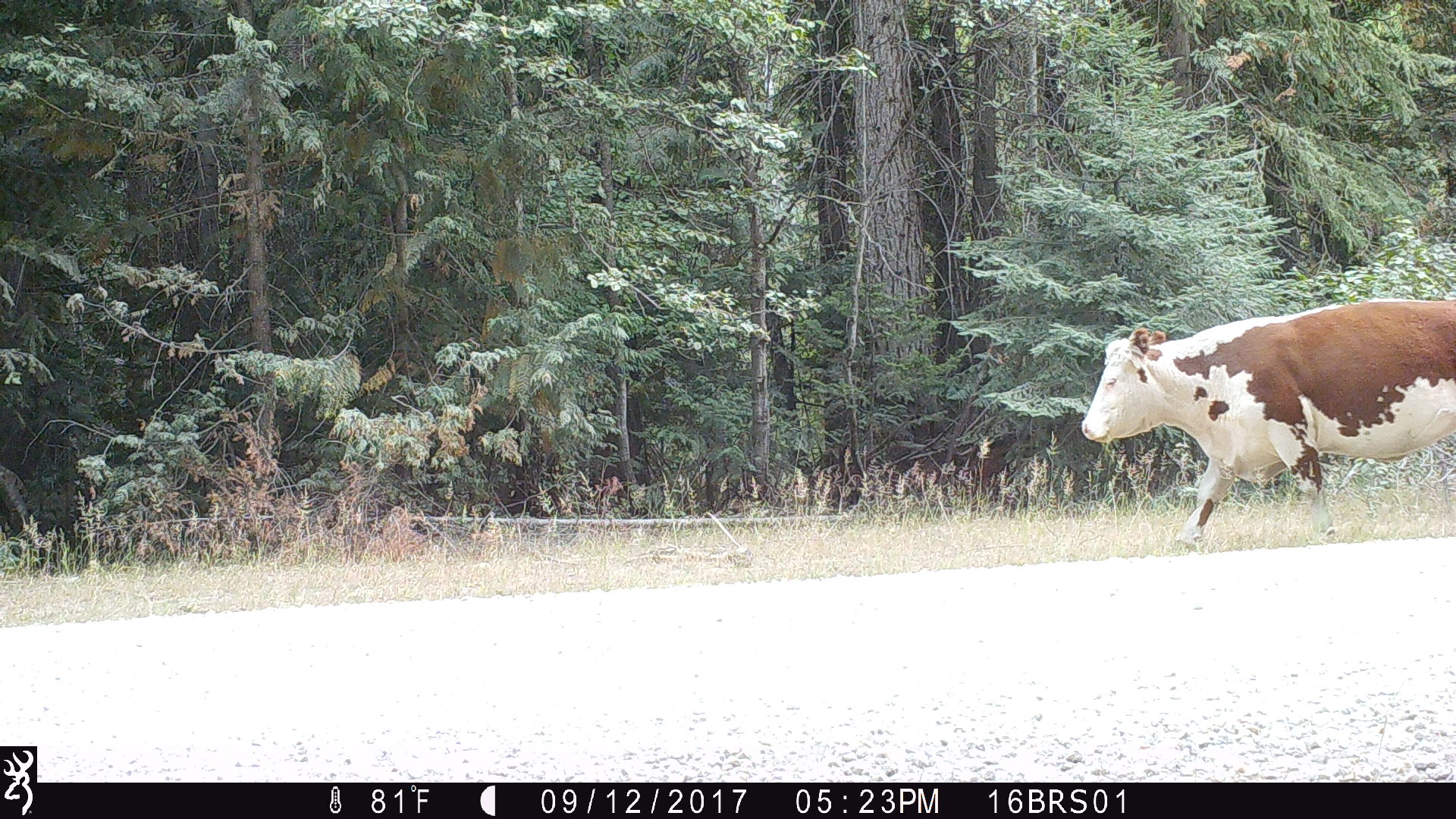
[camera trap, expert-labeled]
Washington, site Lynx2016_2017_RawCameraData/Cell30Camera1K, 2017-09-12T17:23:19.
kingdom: Animalia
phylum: Chordata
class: Mammalia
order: Artiodactyla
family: Bovidae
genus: Bos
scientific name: Bos taurus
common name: domestic cattle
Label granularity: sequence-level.